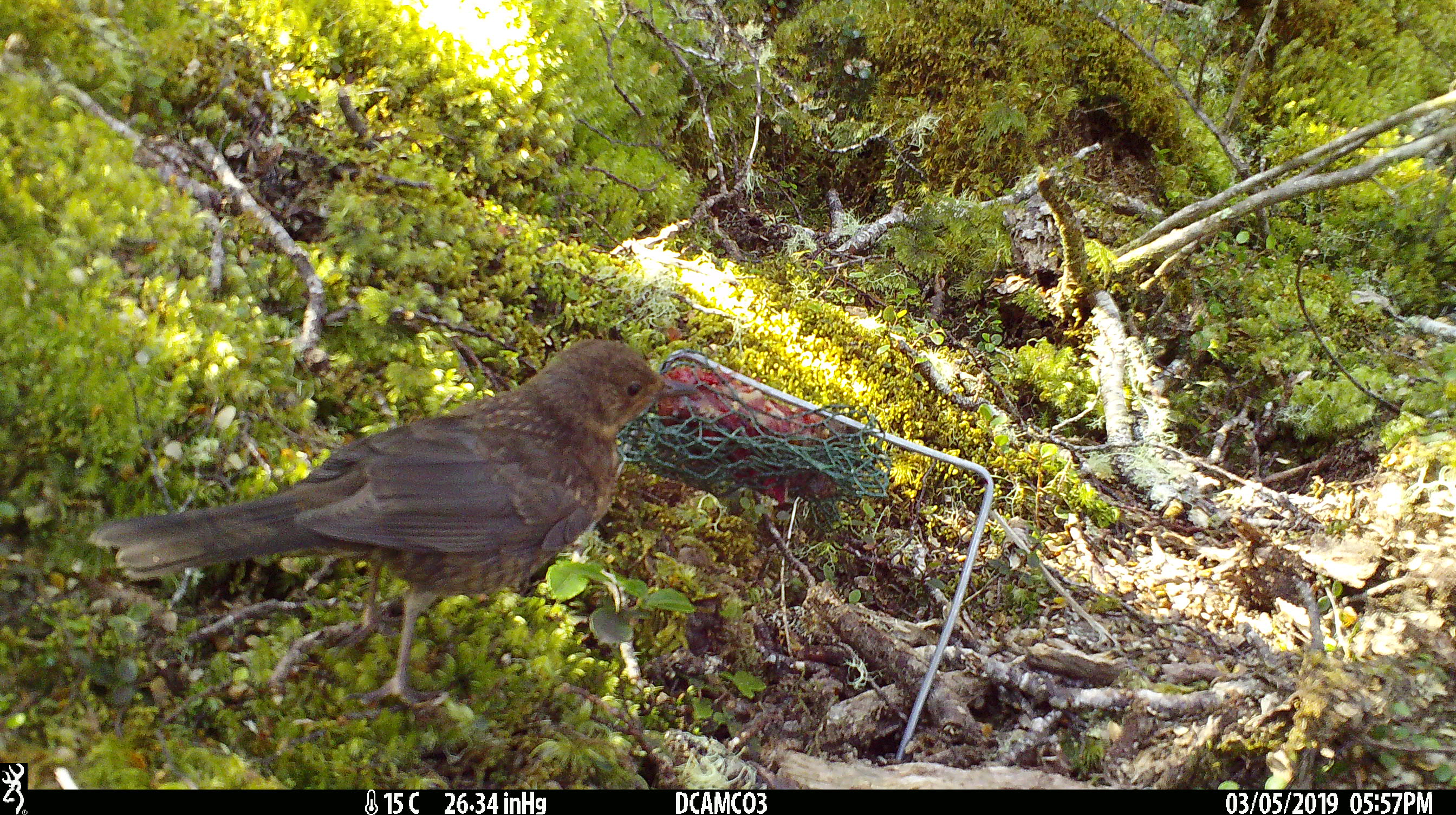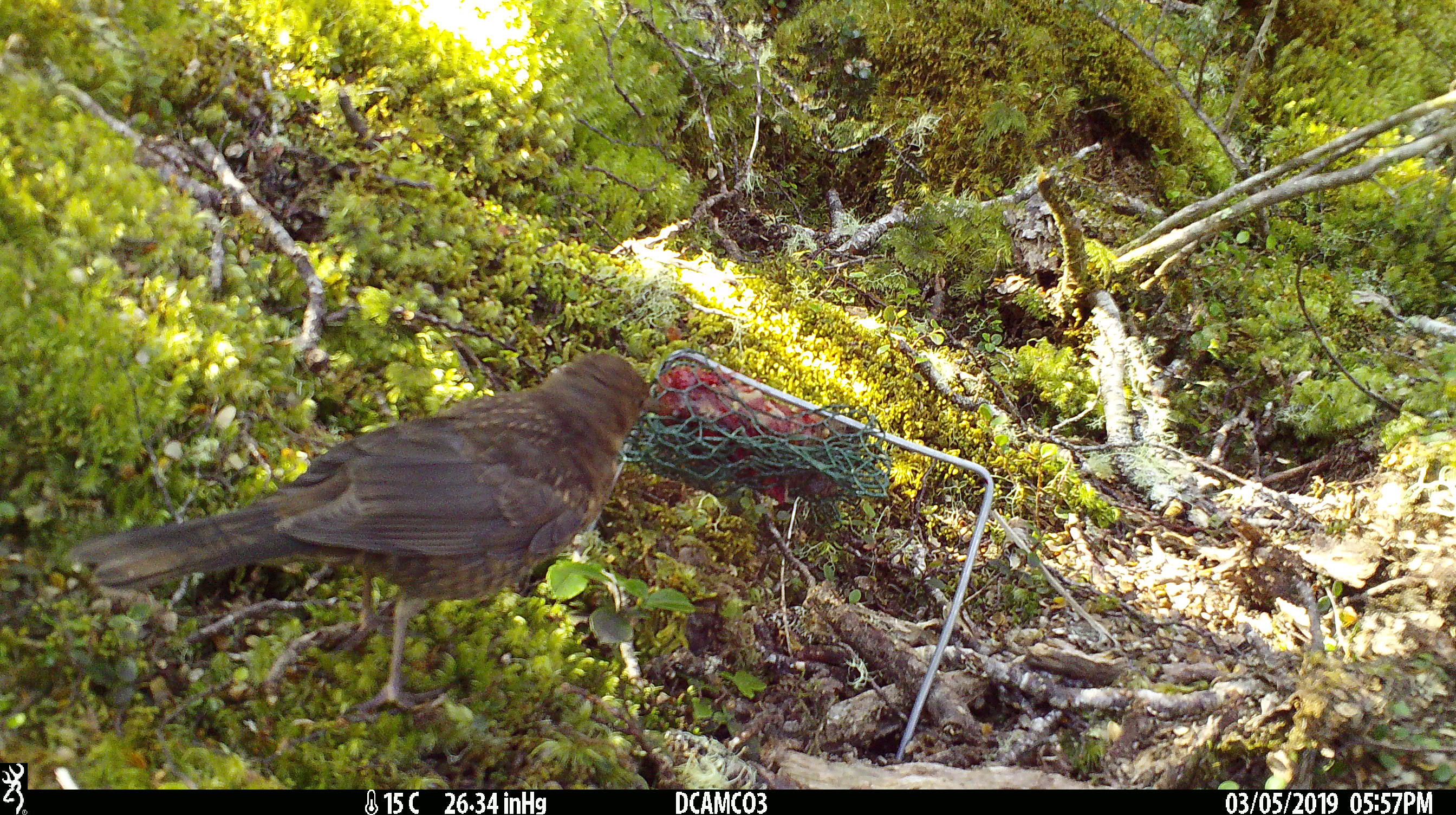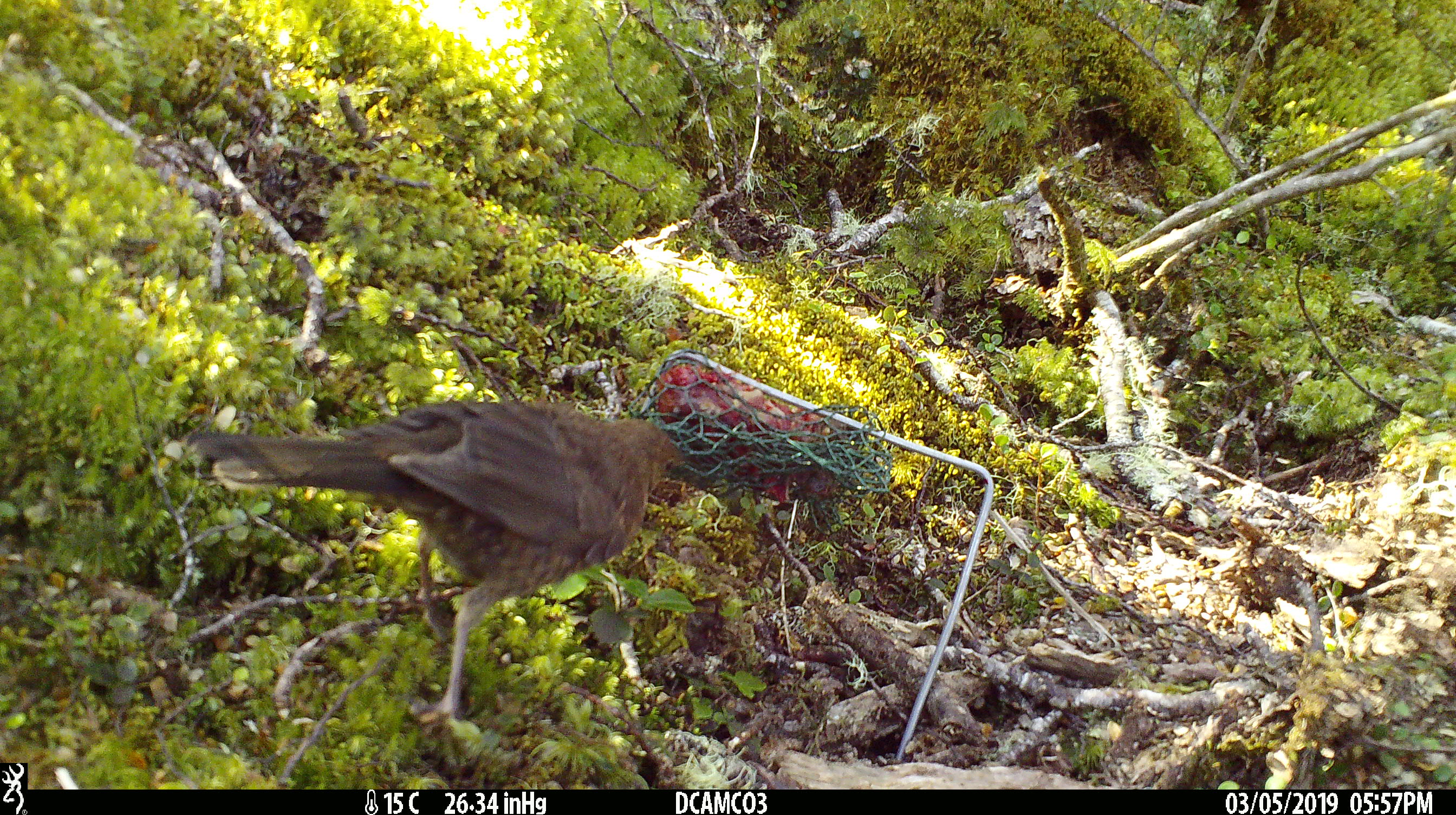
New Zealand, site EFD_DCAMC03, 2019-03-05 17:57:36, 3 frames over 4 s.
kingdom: Animalia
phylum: Chordata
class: Aves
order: Passeriformes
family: Turdidae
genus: Turdus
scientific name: Turdus merula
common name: eurasian blackbird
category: blackbird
Blackbird (eurasian blackbird) (Turdus merula).